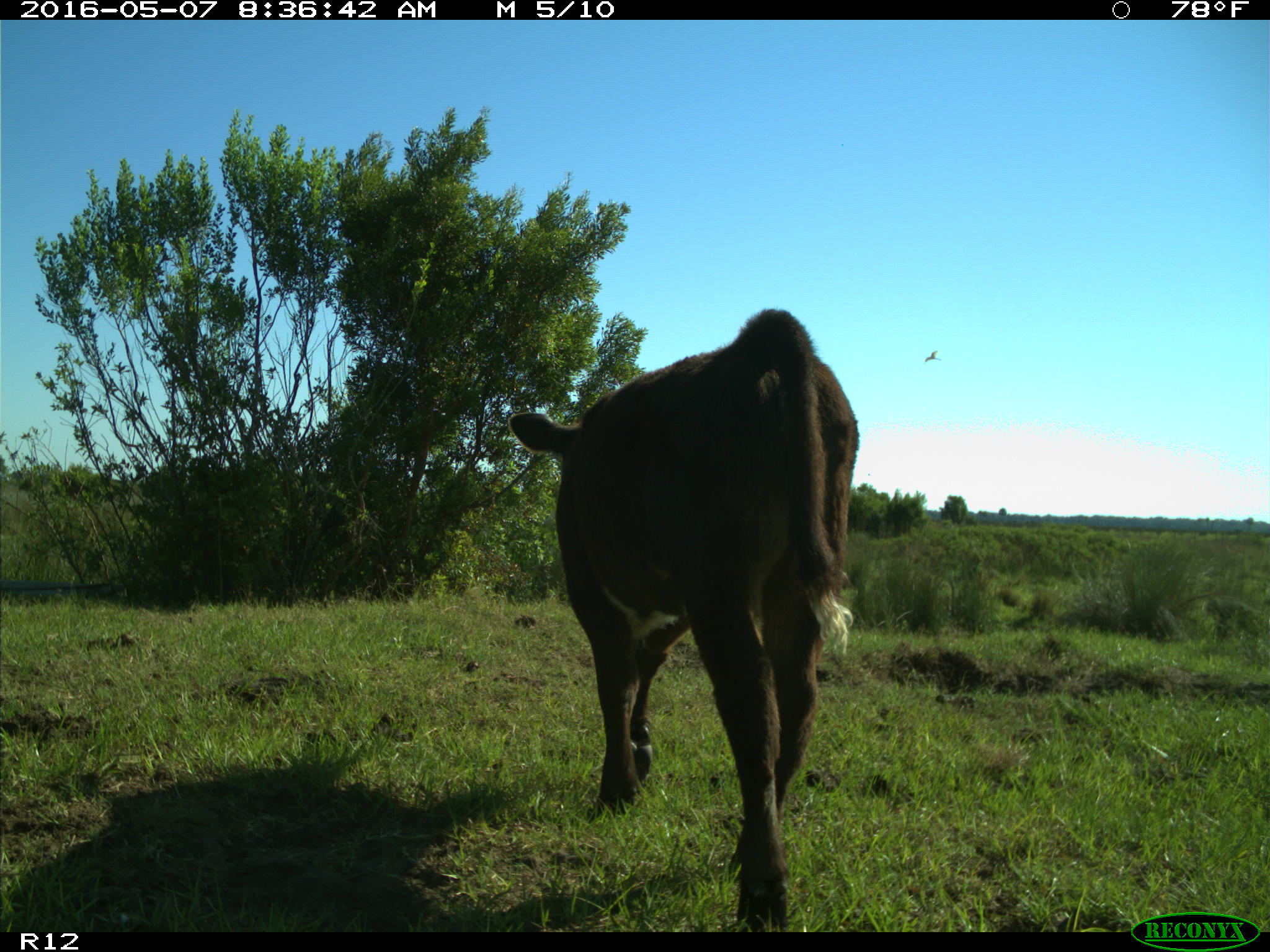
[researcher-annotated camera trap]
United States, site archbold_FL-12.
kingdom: Animalia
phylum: Chordata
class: Mammalia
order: Artiodactyla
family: Bovidae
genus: Bos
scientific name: Bos taurus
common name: domestic cow